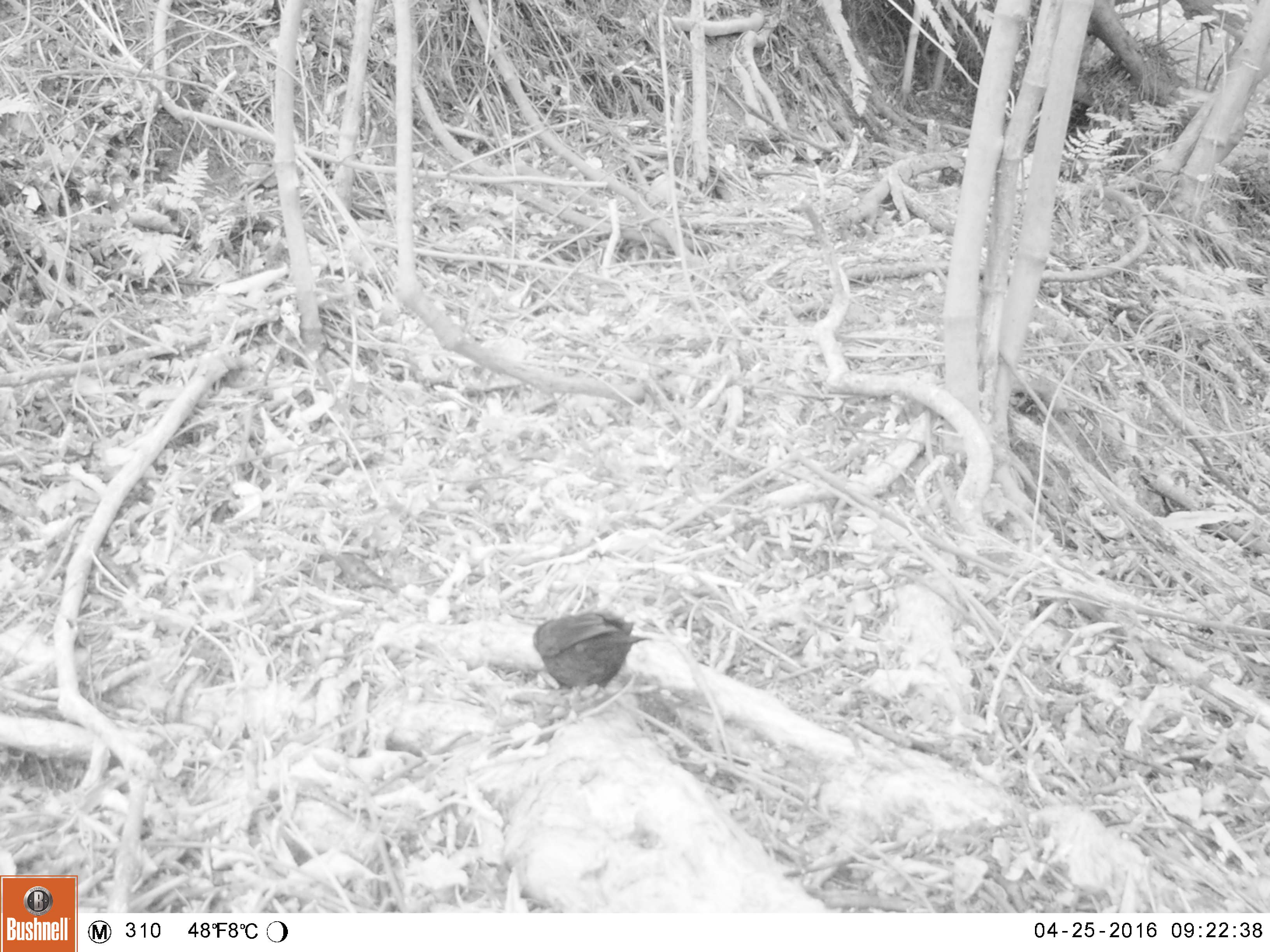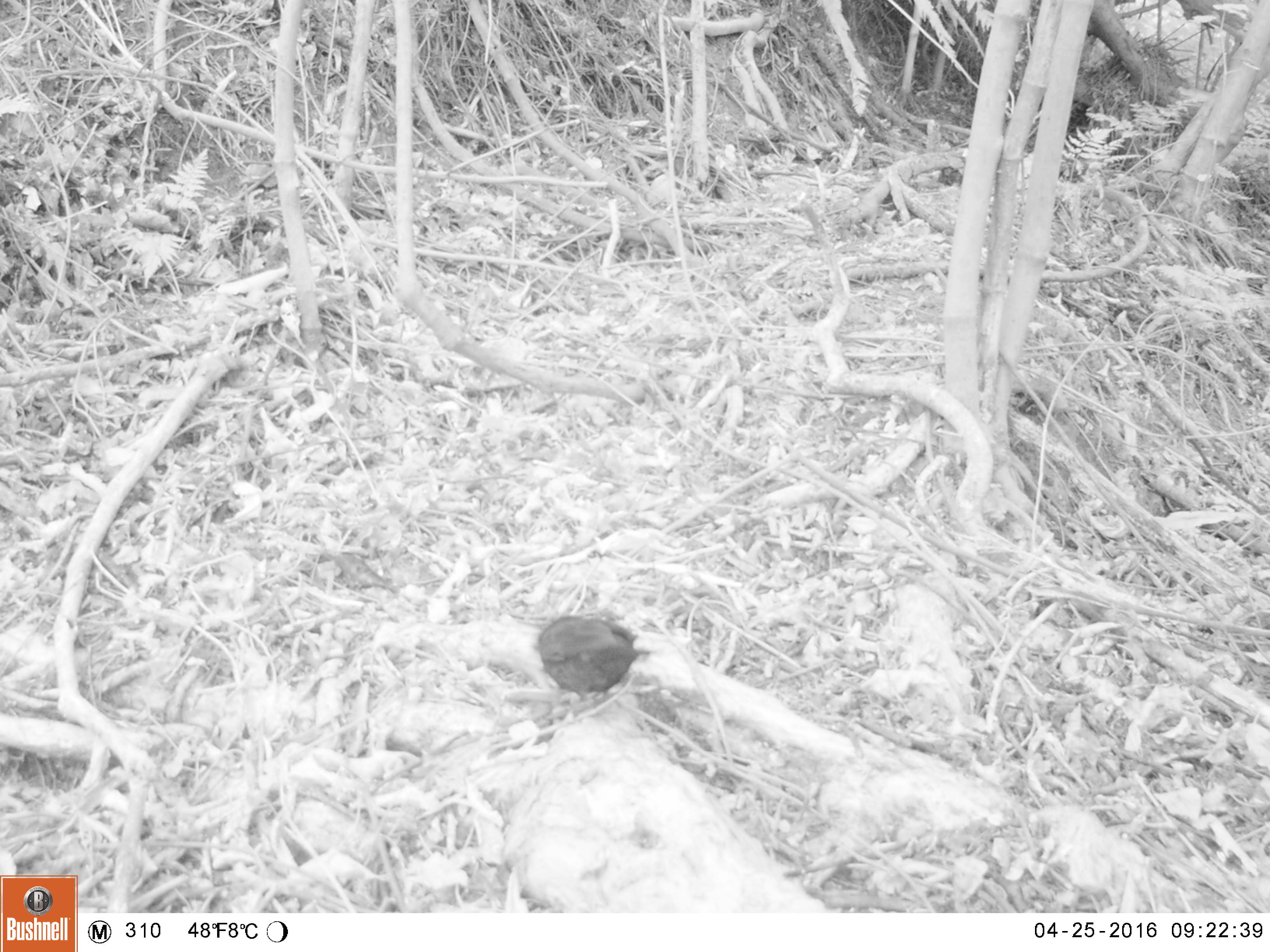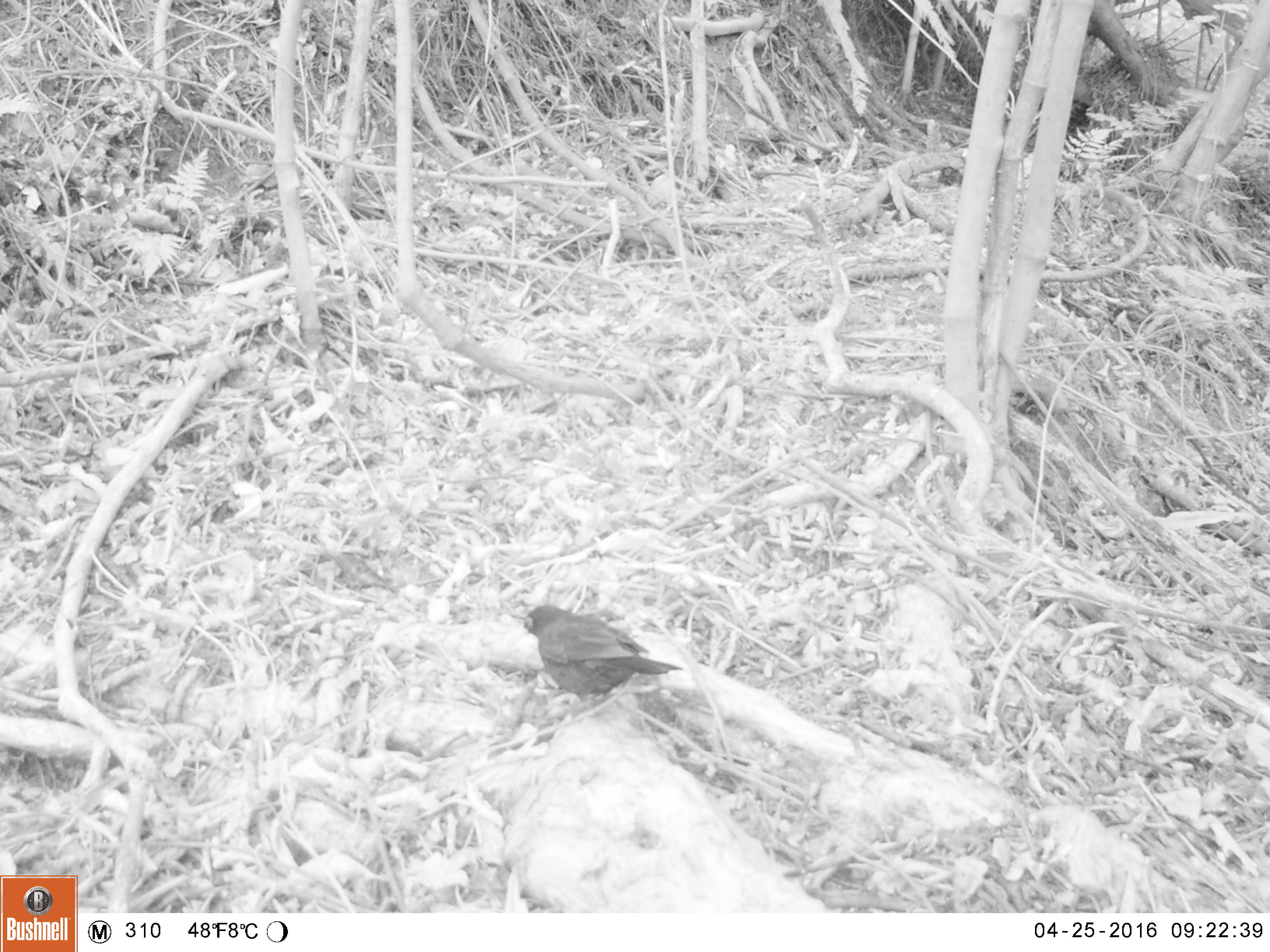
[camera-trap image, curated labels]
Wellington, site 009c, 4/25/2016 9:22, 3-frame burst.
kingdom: Animalia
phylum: Chordata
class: Aves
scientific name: Aves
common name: bird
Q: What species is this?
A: Bird (Aves).